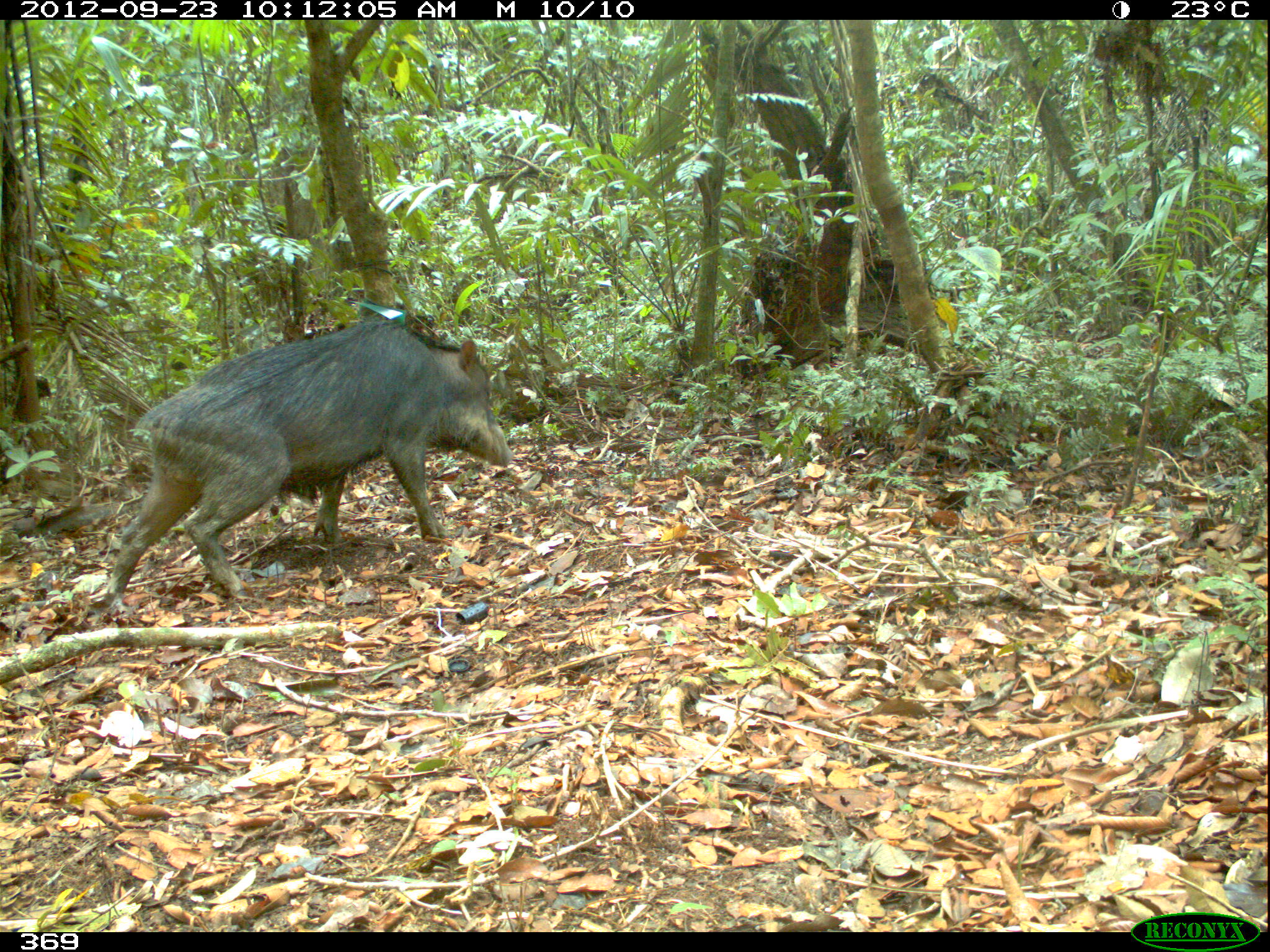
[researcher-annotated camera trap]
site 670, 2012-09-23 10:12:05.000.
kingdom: Animalia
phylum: Chordata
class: Mammalia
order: Artiodactyla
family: Tayassuidae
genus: Tayassu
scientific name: Tayassu pecari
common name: white-lipped peccary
Tayassu pecari (white-lipped peccary).